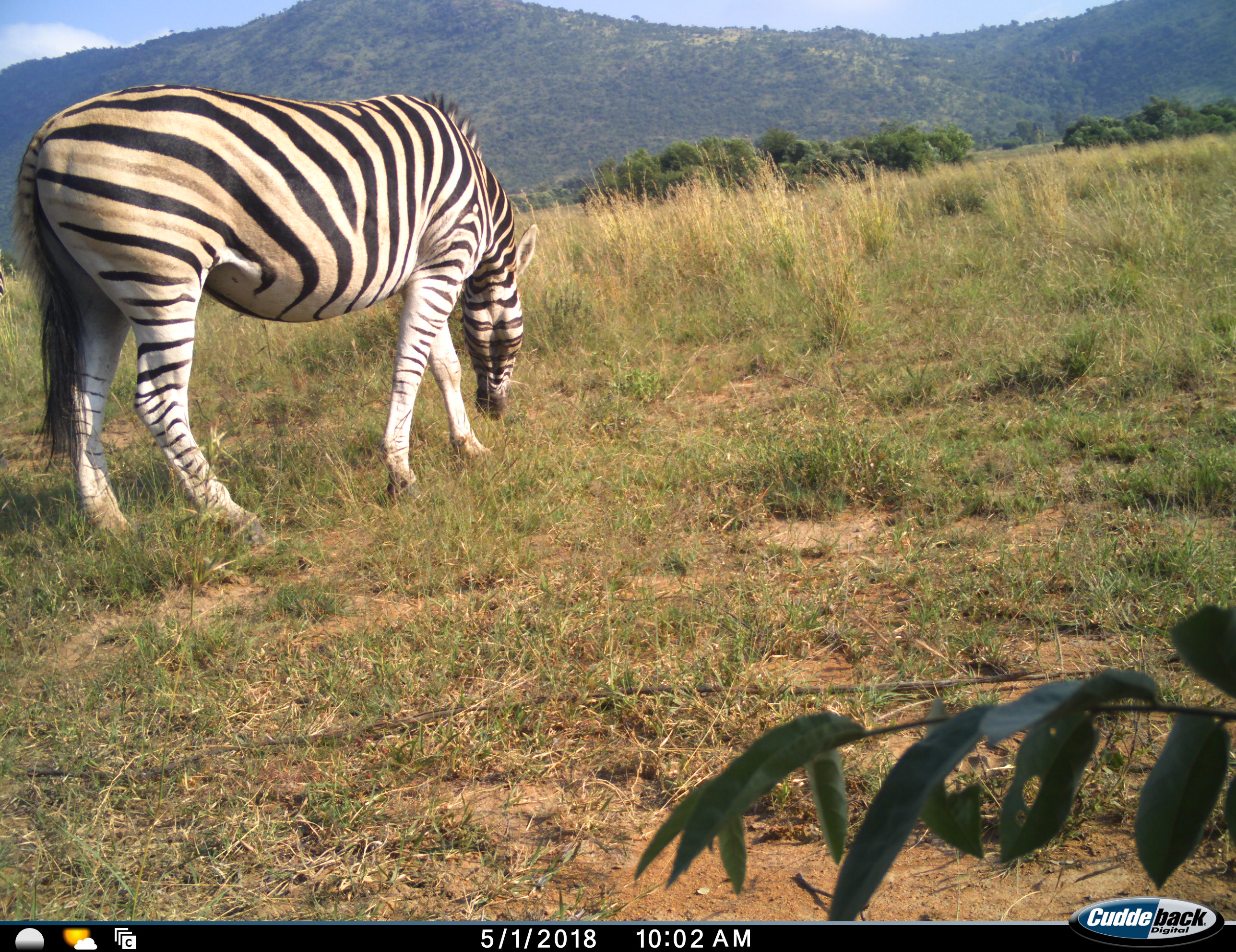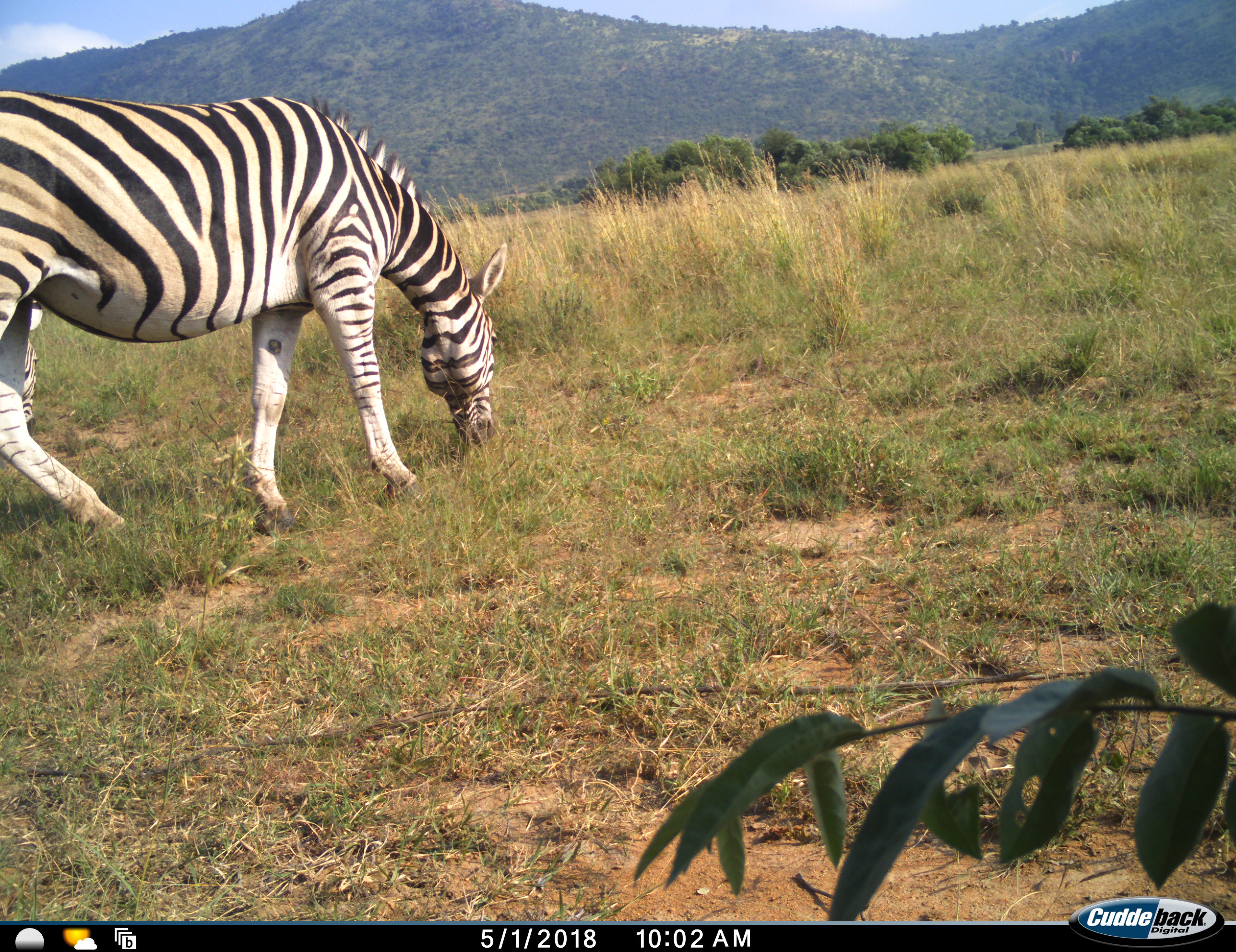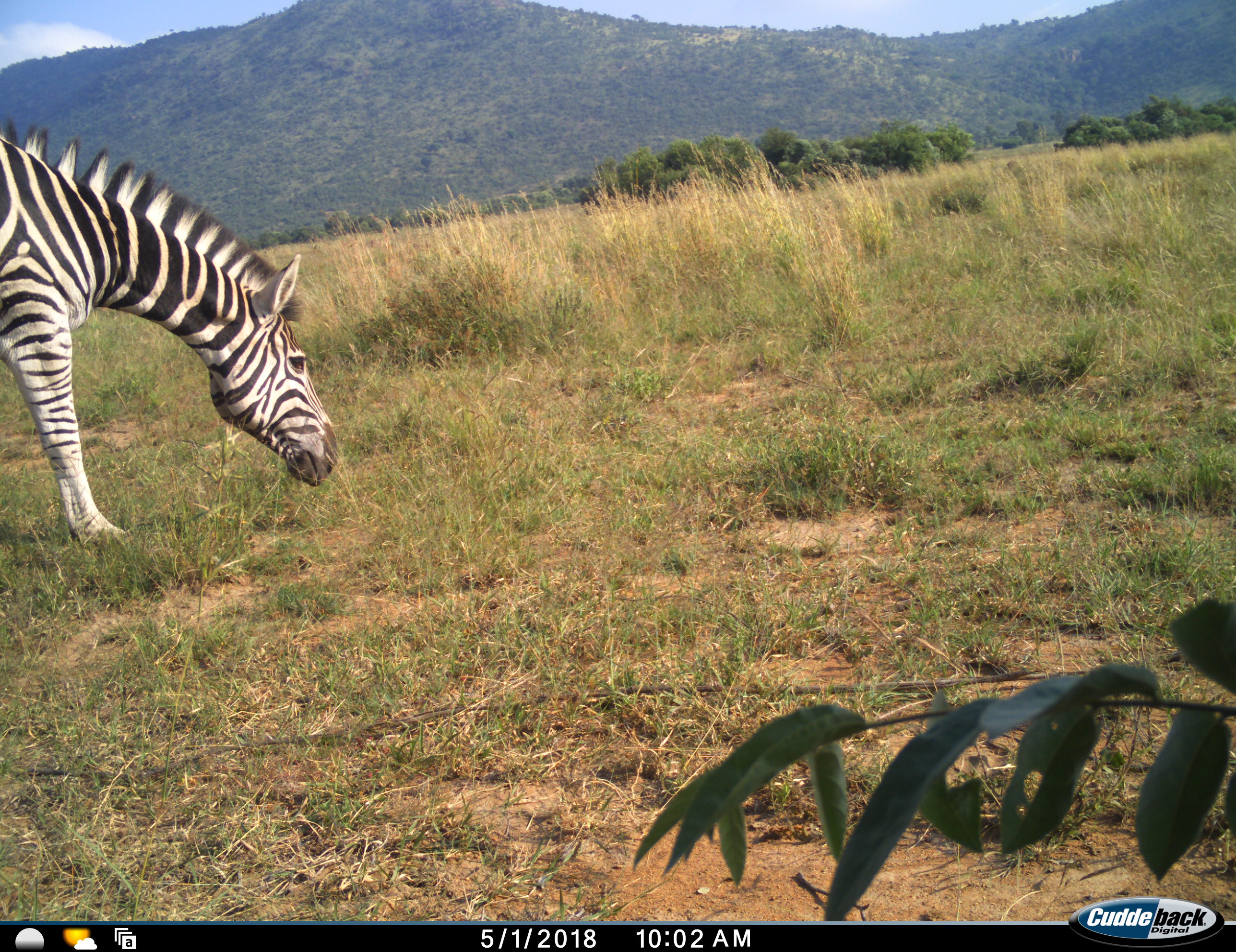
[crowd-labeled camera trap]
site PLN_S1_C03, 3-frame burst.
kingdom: Animalia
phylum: Chordata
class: Mammalia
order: Perissodactyla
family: Equidae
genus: Equus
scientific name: Equus quagga burchellii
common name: burchell's zebra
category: zebraburchells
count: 1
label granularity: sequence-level